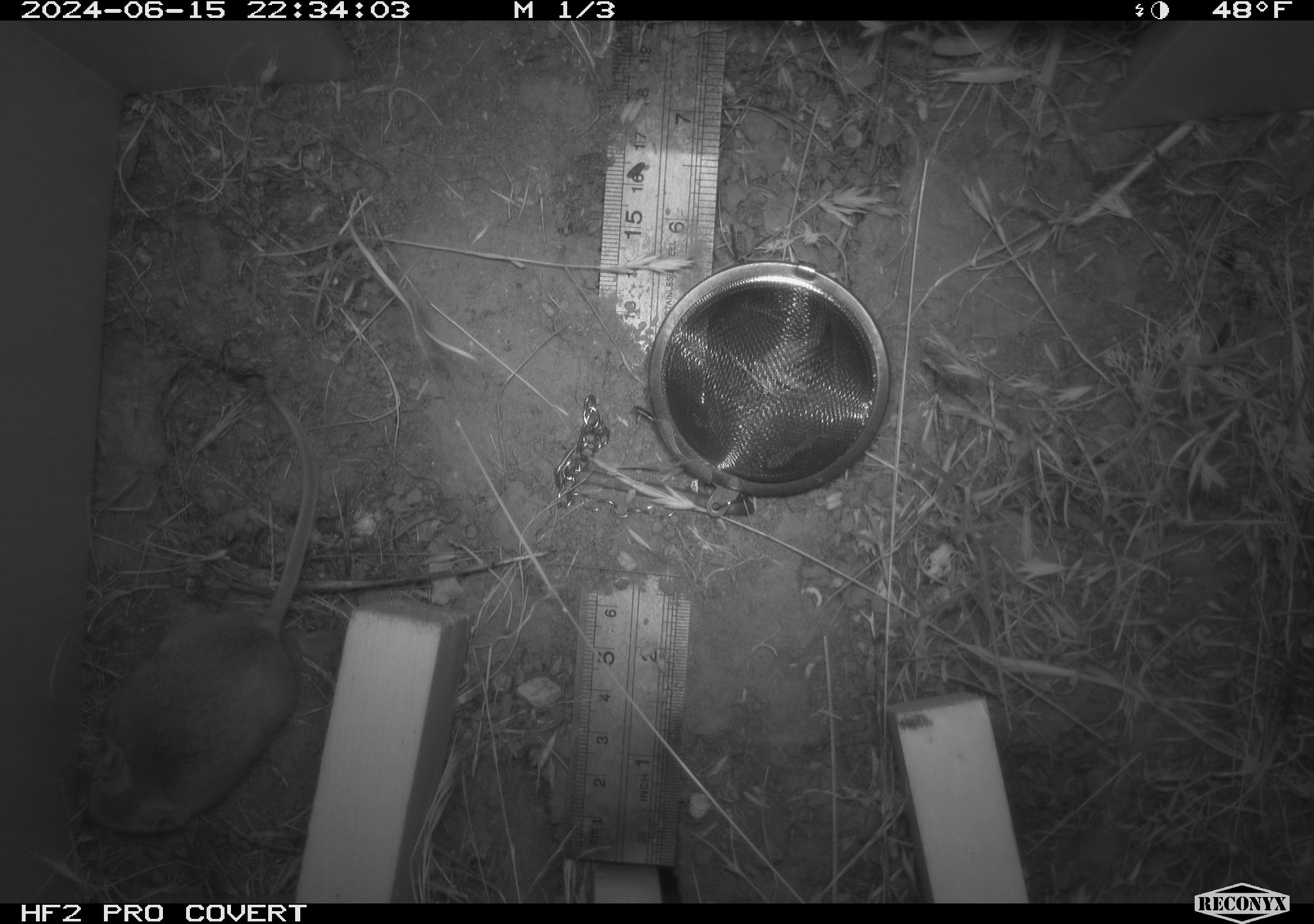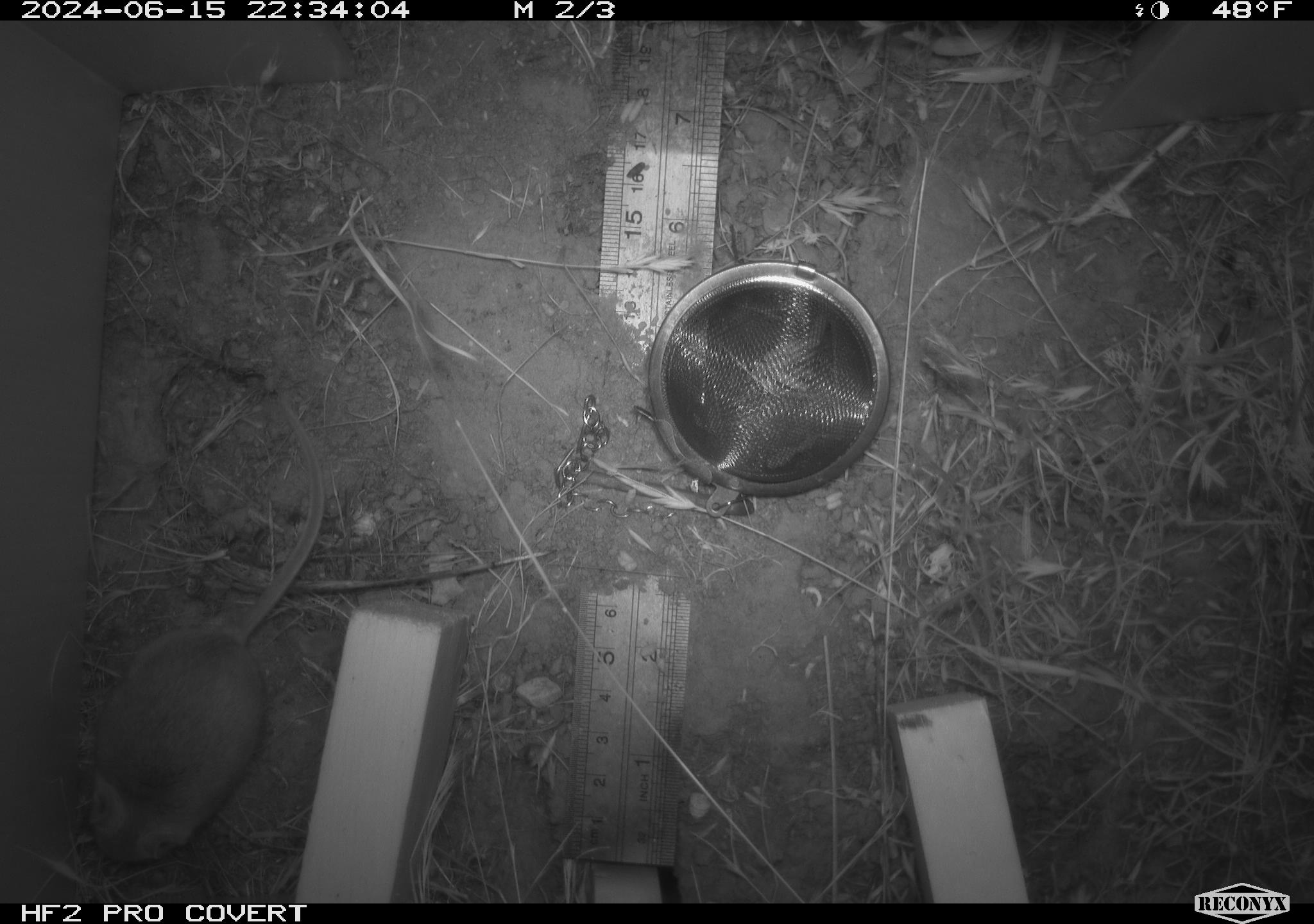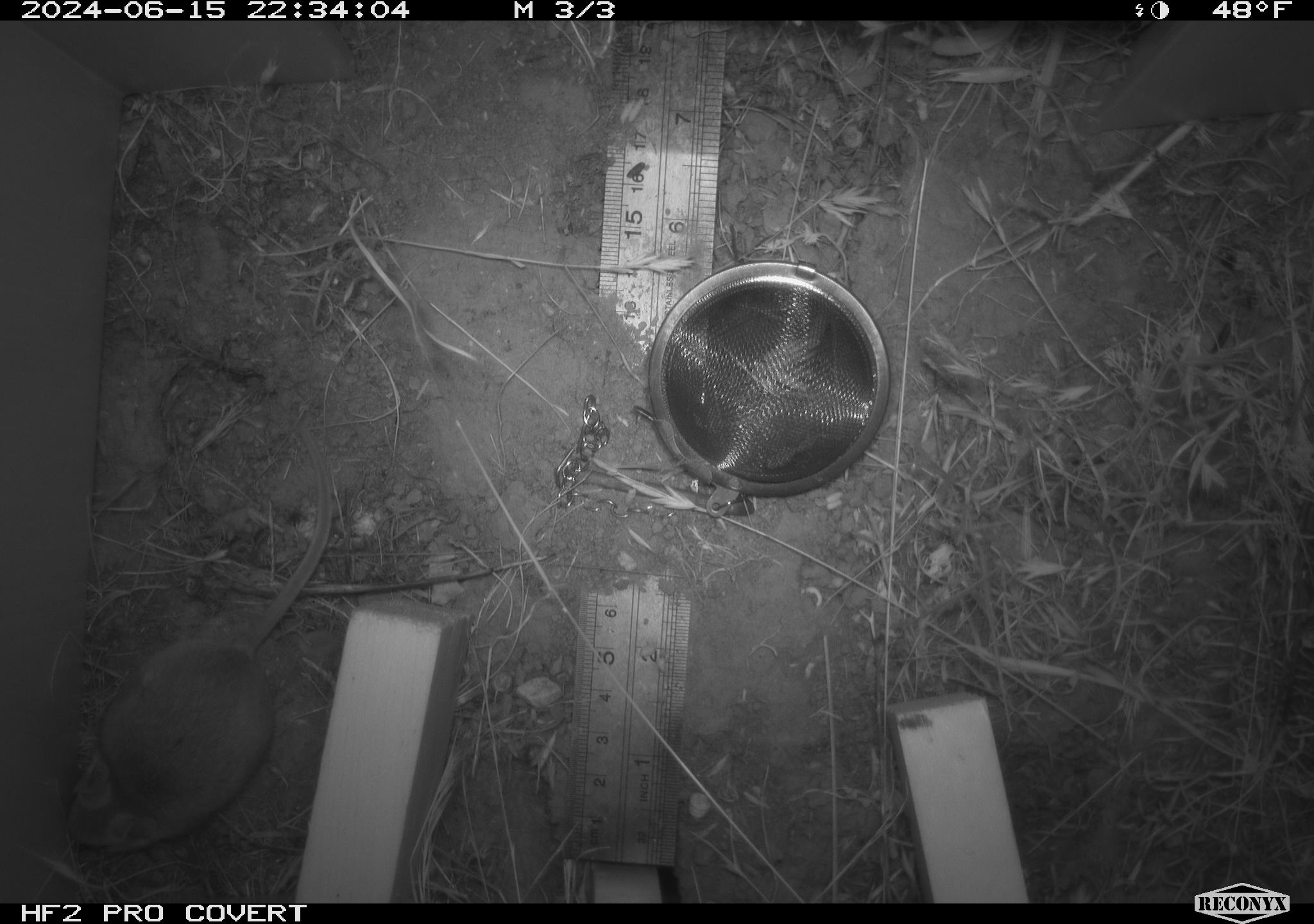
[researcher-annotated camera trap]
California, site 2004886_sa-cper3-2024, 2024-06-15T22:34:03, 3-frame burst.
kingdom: Animalia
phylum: Chordata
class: Mammalia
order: Rodentia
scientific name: Rodentia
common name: rodent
Rodent (Rodentia).